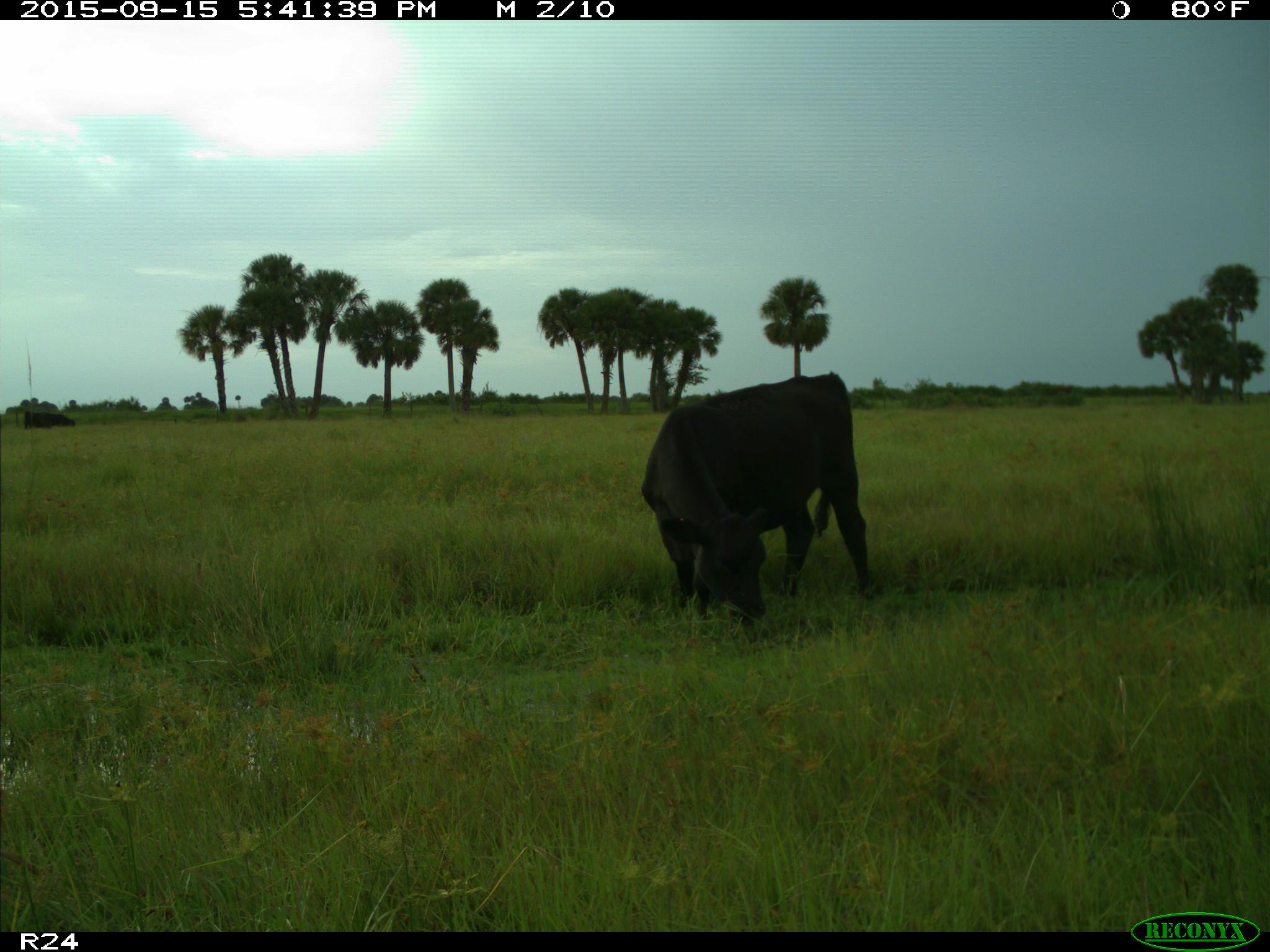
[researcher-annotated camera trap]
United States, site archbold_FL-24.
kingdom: Animalia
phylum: Chordata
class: Mammalia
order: Artiodactyla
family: Bovidae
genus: Bos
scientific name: Bos taurus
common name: domestic cow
Bos taurus (domestic cow).